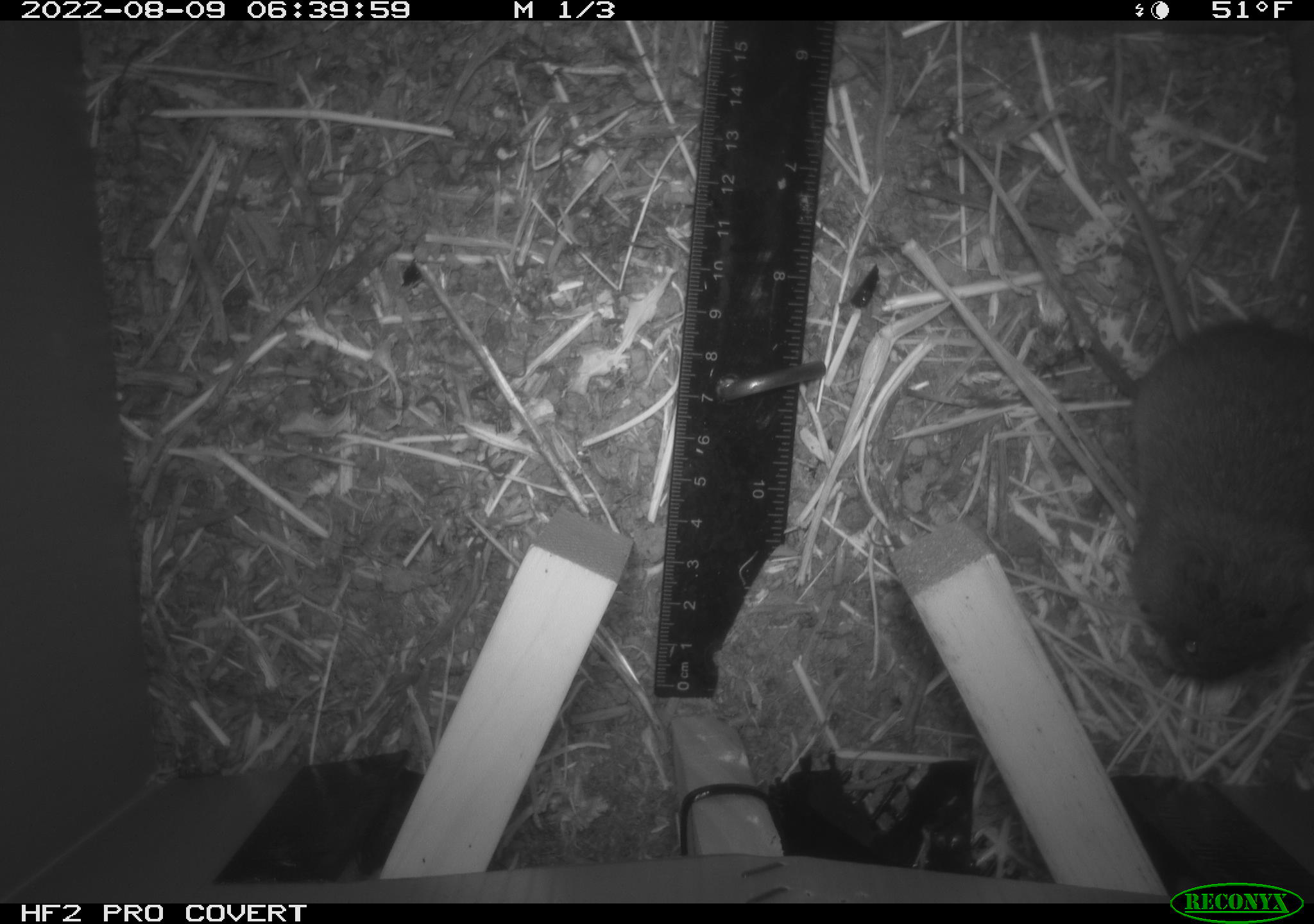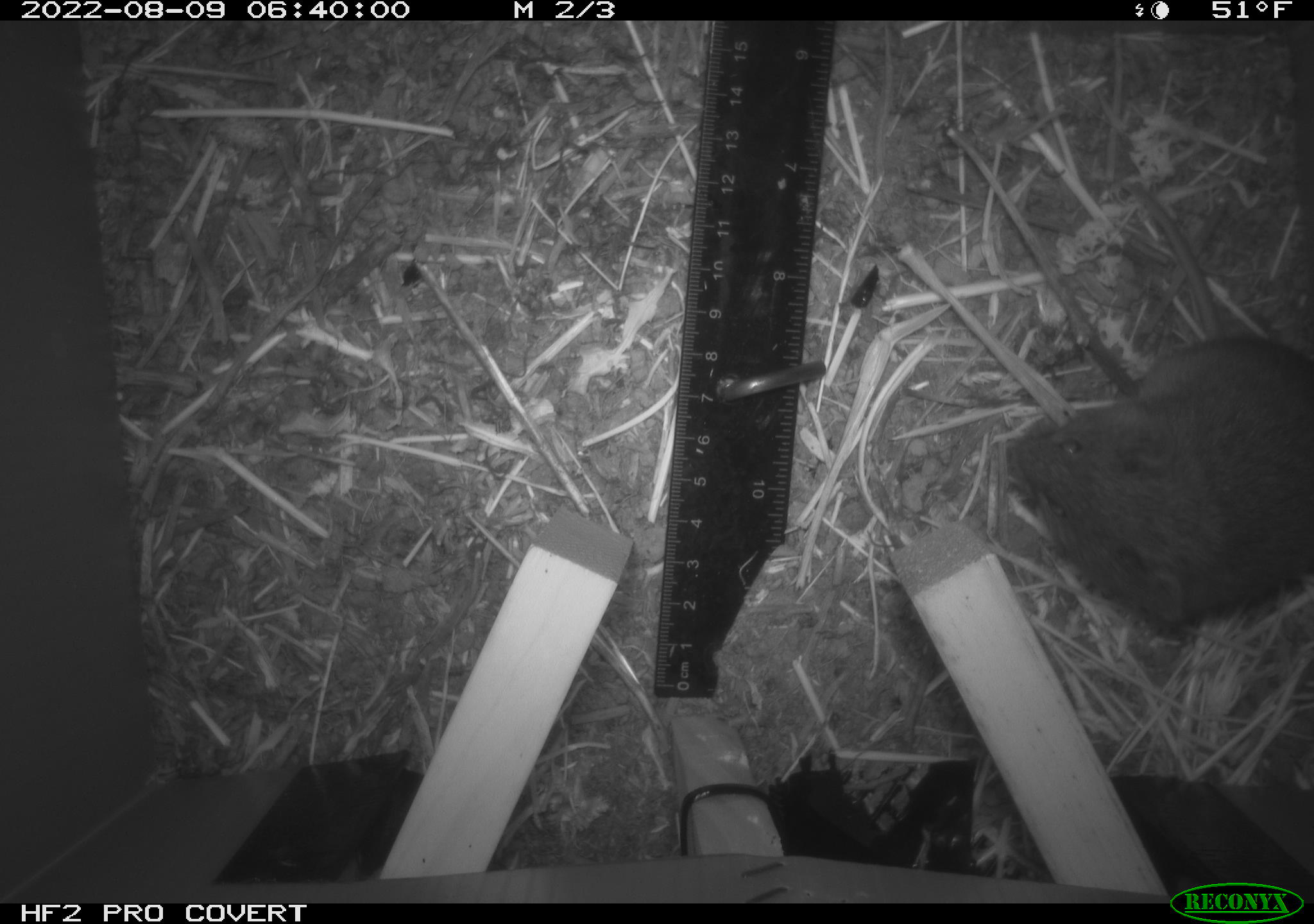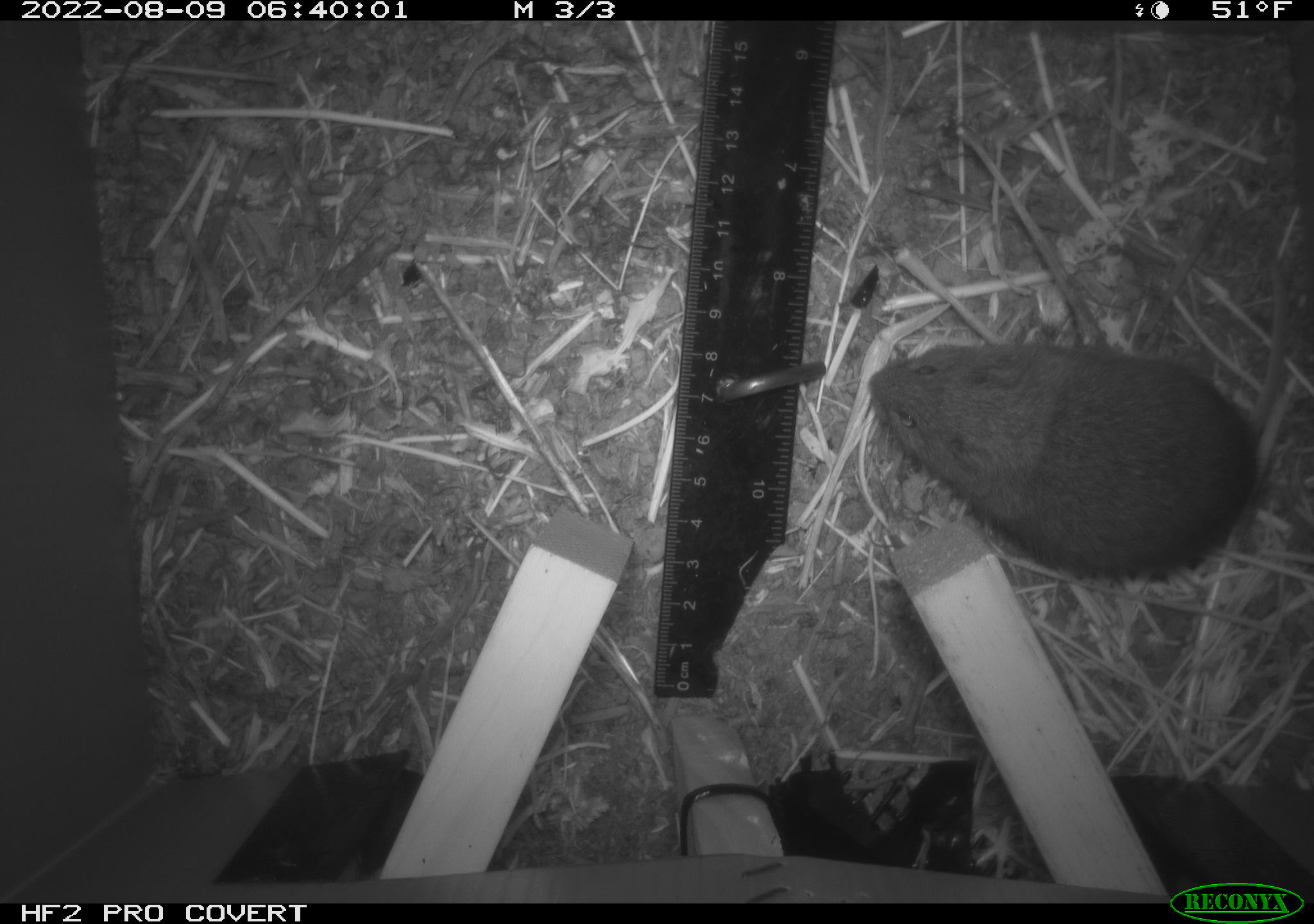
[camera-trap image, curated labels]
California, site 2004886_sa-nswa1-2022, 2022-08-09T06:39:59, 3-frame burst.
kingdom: Animalia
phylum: Chordata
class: Mammalia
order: Rodentia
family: Cricetidae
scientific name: Cricetidae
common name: hamsters, voles, lemmings, and allies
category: cricetidae family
Cricetidae family (hamsters, voles, lemmings, and allies) (Cricetidae).